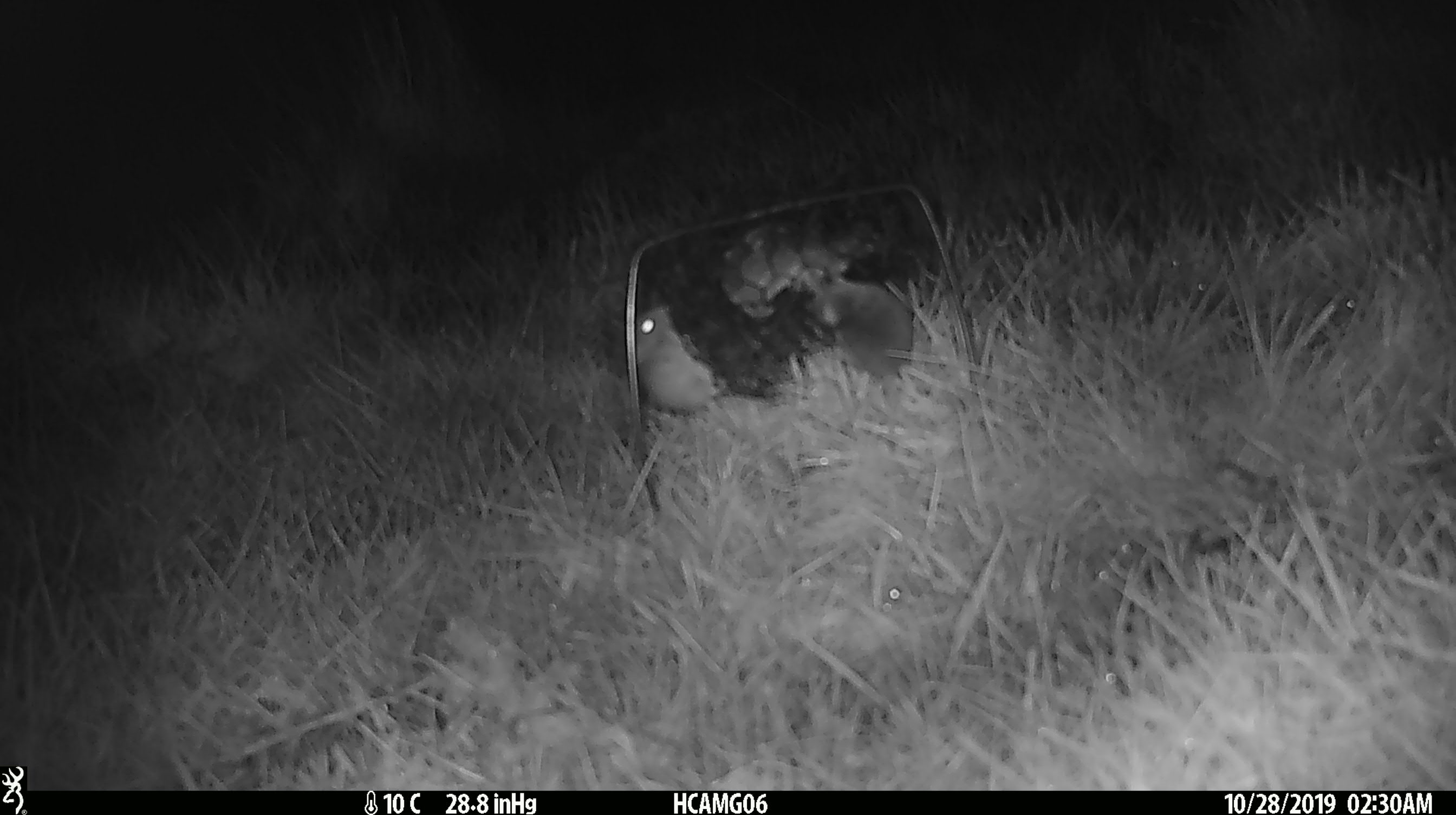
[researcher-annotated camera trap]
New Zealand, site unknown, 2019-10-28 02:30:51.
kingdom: Animalia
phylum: Chordata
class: Mammalia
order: Rodentia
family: Muridae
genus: Mus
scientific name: Mus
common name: mouse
Mouse (Mus).